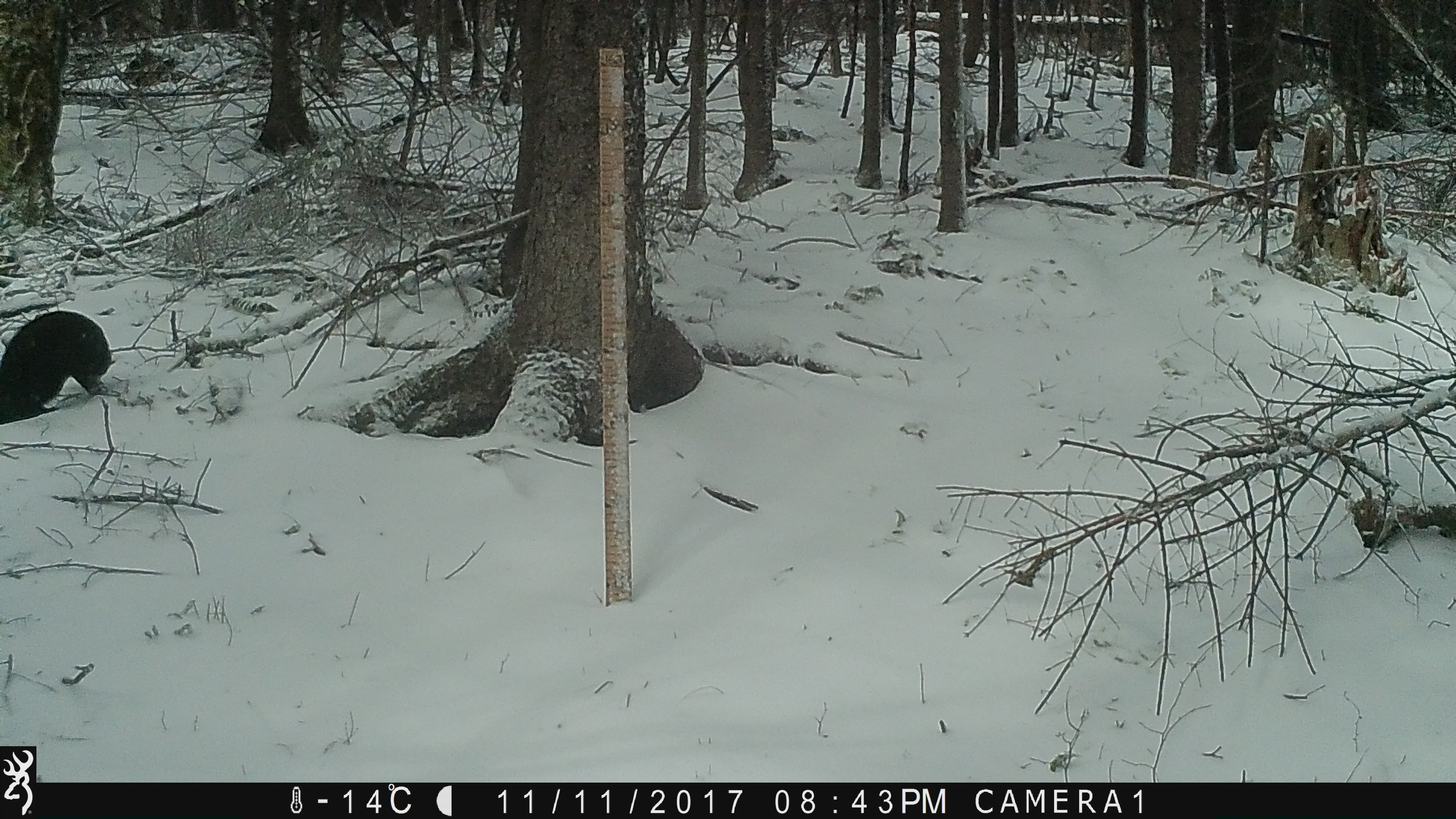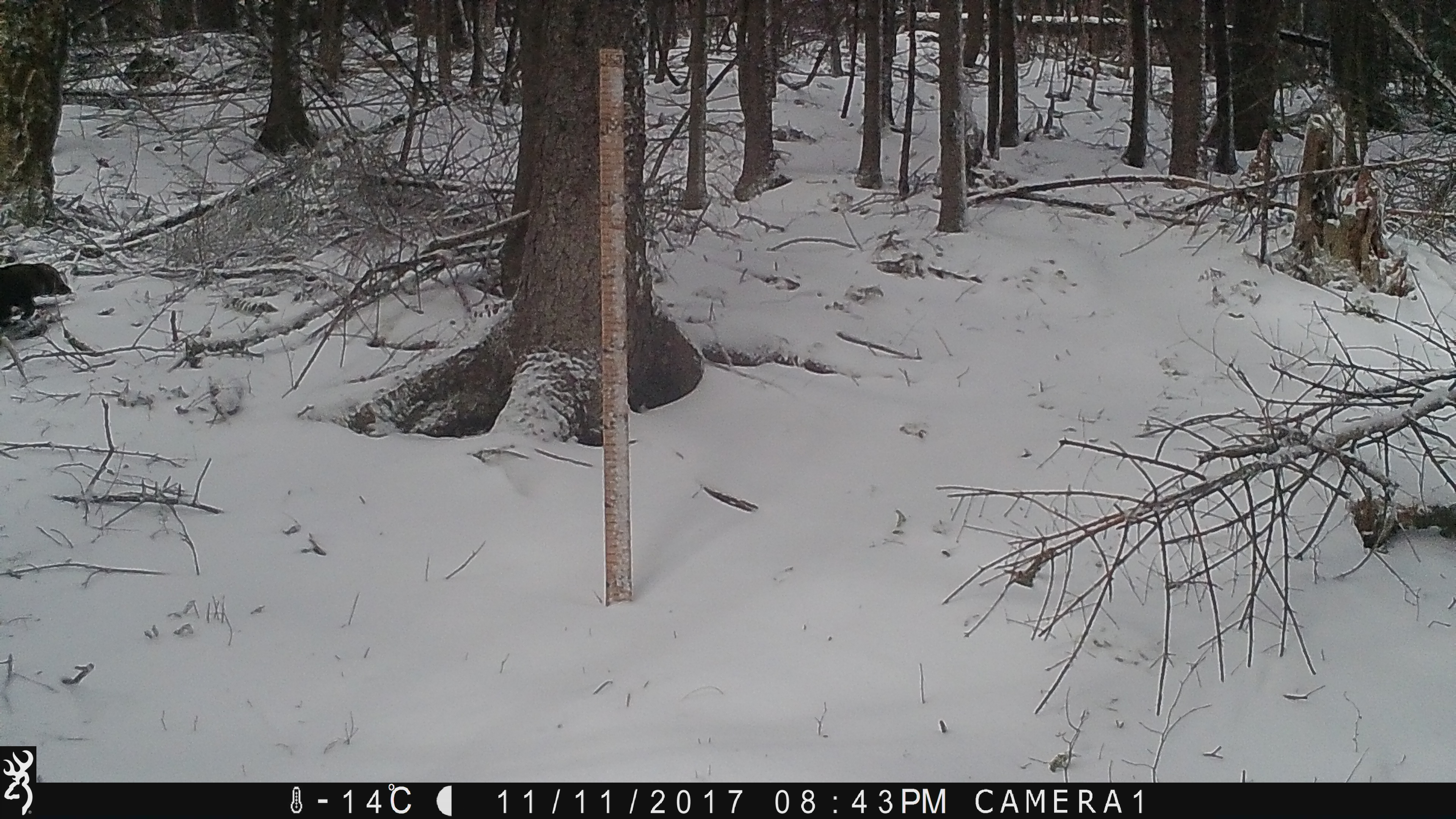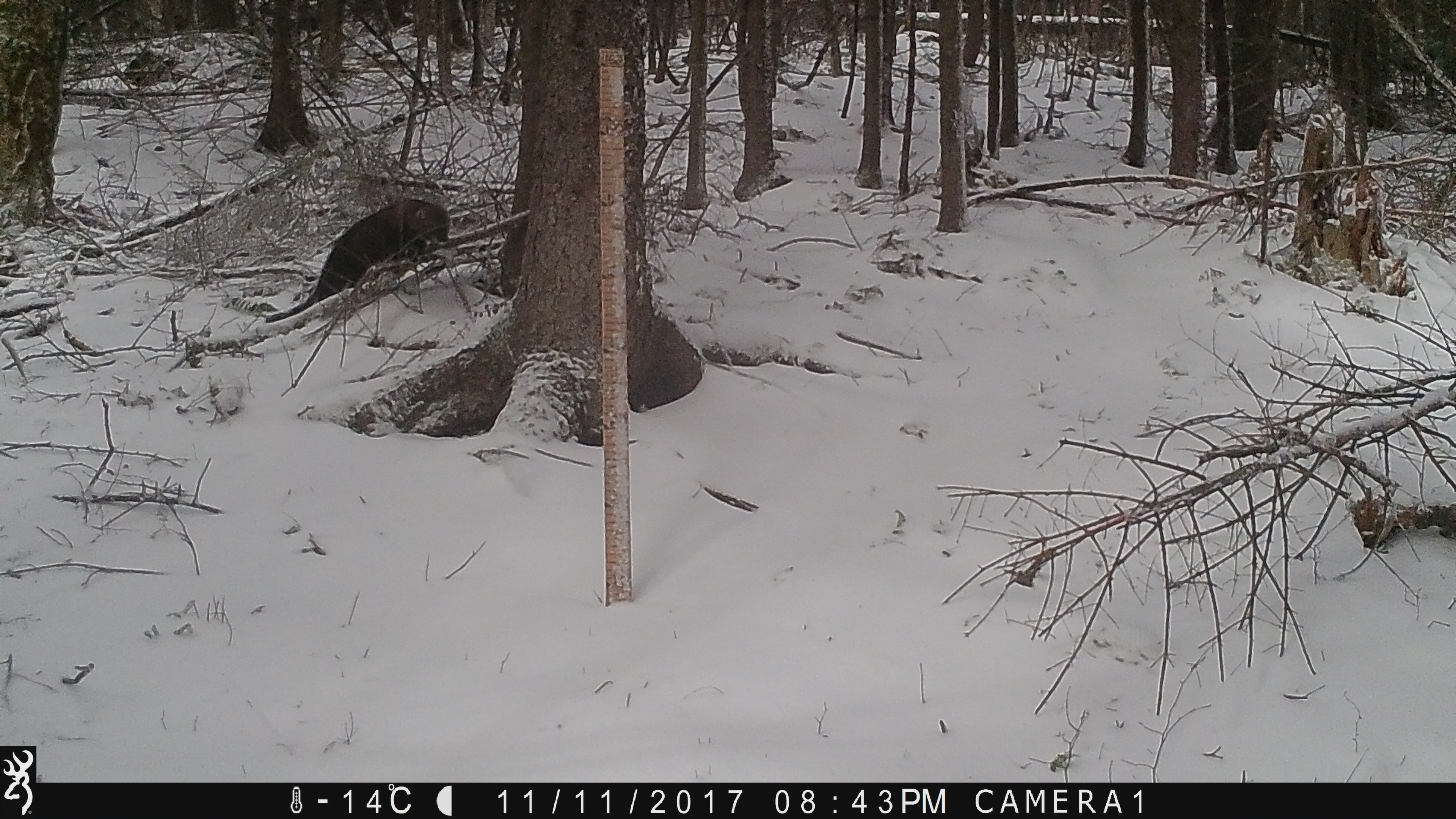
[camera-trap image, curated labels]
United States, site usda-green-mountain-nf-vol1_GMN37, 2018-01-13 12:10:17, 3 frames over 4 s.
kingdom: Animalia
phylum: Chordata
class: Mammalia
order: Carnivora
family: Mustelidae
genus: Pekania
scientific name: Pekania pennanti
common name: fisher